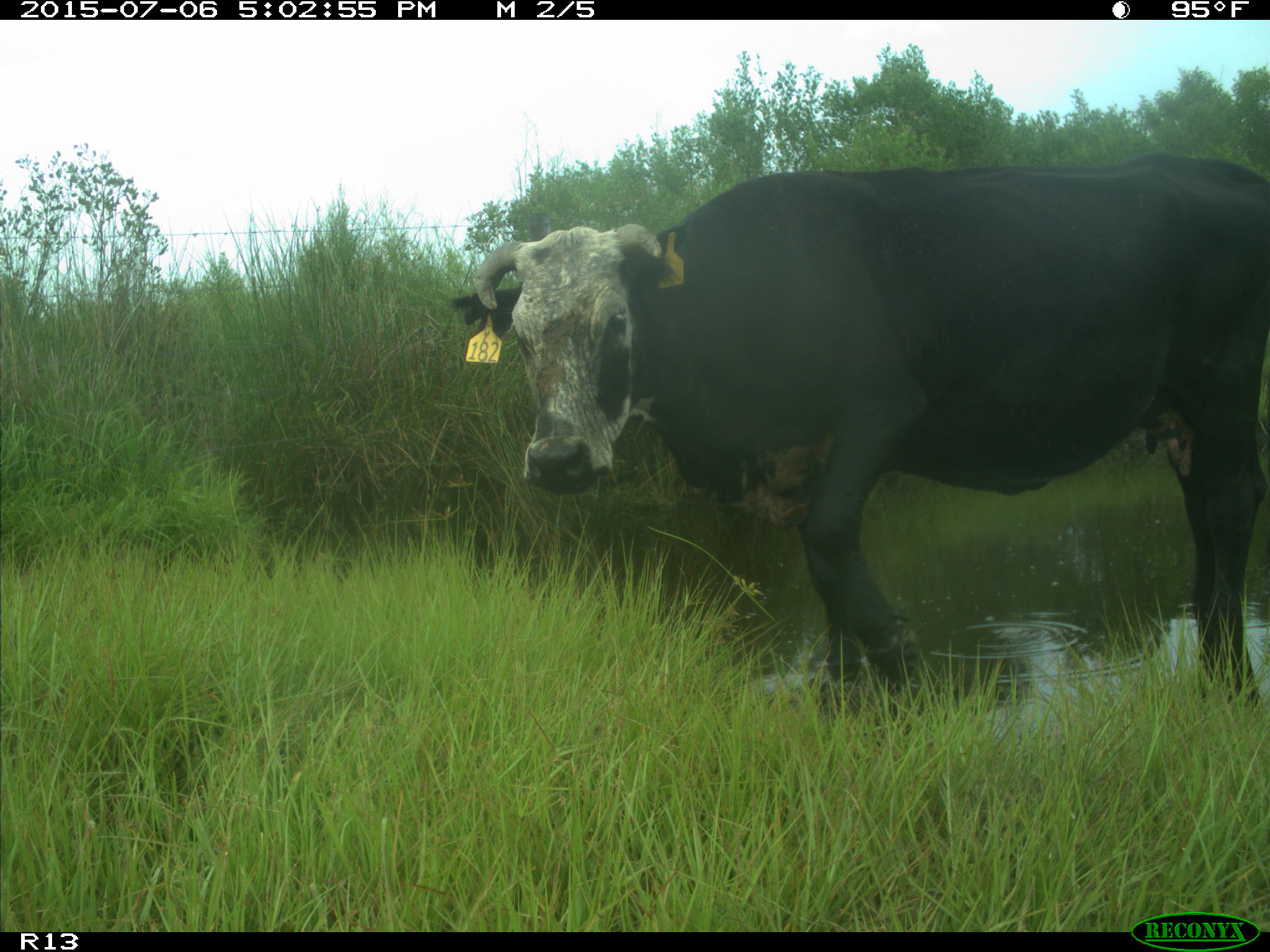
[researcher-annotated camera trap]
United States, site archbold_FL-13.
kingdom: Animalia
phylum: Chordata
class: Mammalia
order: Artiodactyla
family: Bovidae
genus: Bos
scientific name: Bos taurus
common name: domestic cow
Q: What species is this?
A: Bos taurus (domestic cow).